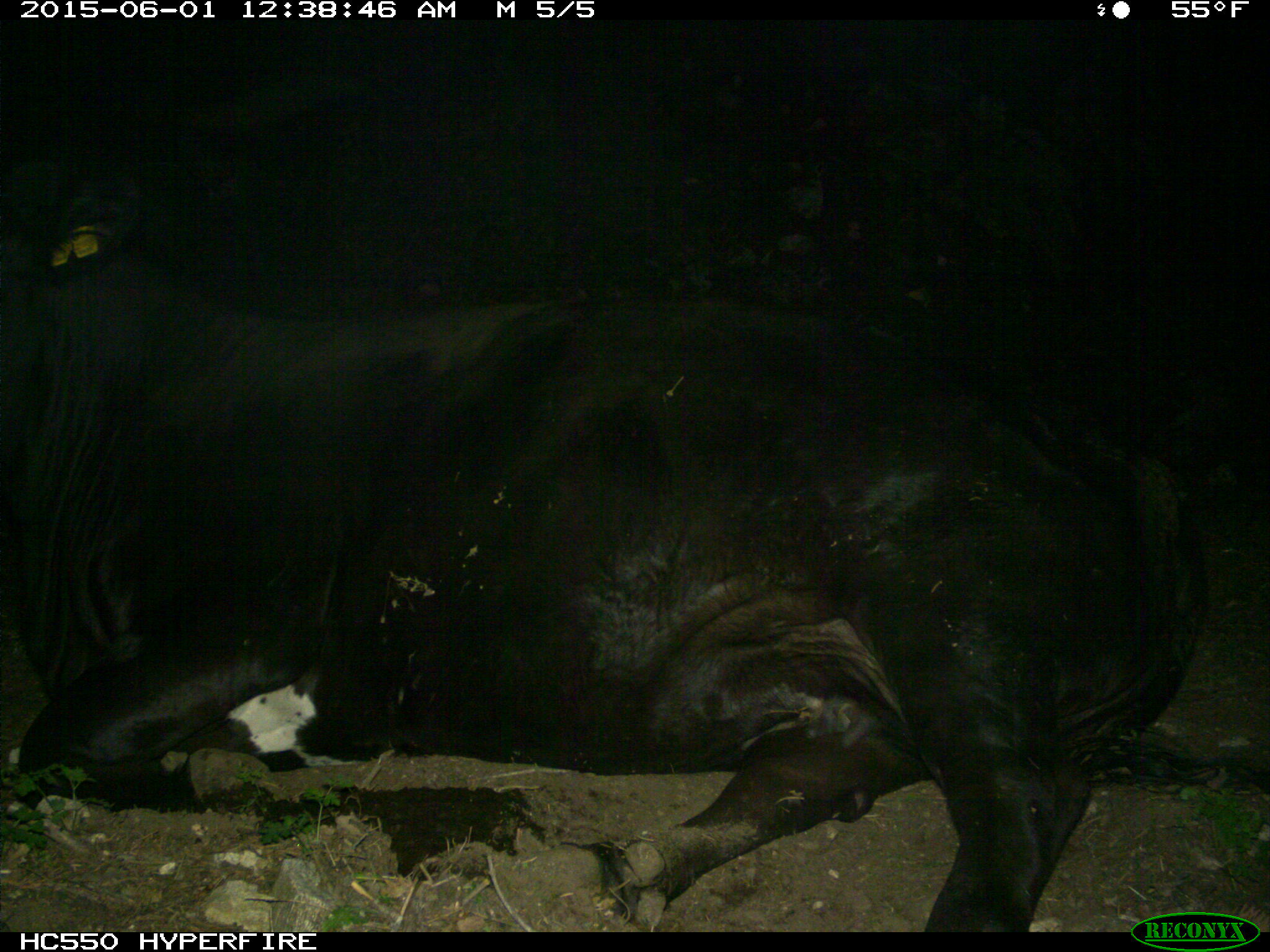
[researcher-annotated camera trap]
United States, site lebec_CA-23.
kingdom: Animalia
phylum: Chordata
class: Mammalia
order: Artiodactyla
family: Bovidae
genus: Bos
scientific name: Bos taurus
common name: domestic cow